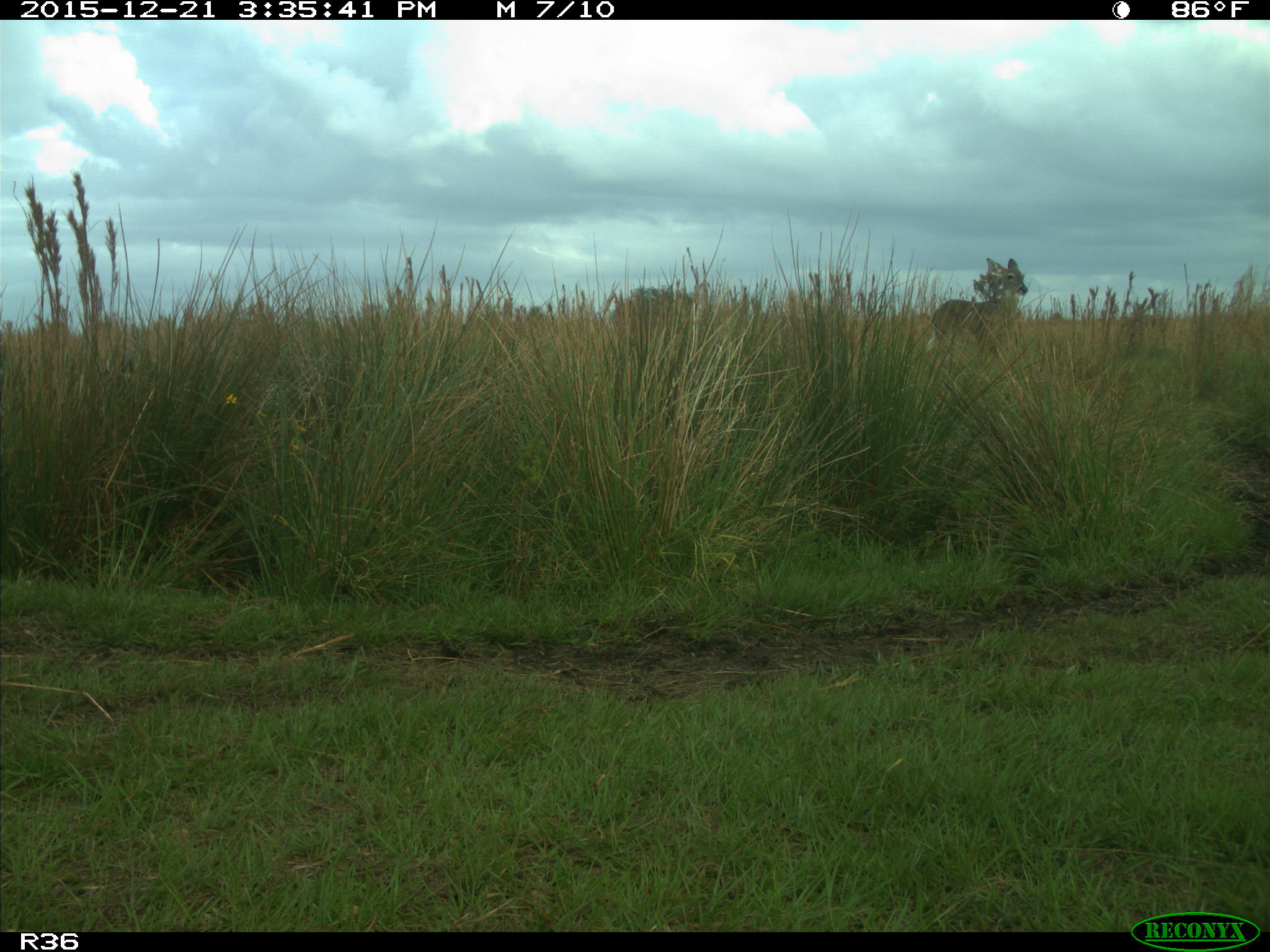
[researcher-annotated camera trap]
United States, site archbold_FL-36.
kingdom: Animalia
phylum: Chordata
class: Mammalia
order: Artiodactyla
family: Cervidae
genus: Odocoileus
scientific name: Odocoileus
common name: deer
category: unidentified deer